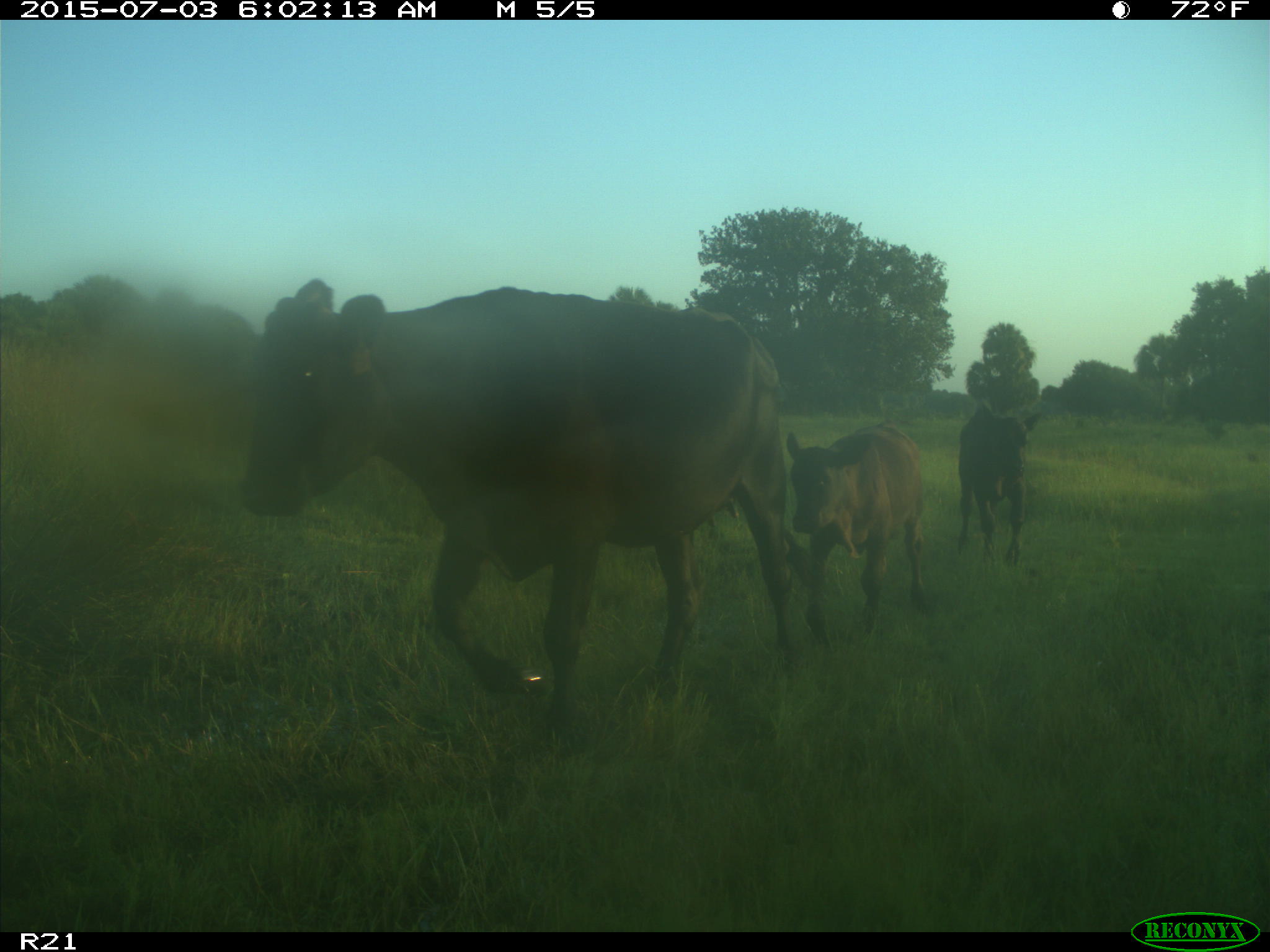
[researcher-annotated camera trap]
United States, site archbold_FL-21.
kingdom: Animalia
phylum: Chordata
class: Mammalia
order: Artiodactyla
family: Bovidae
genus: Bos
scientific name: Bos taurus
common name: domestic cow